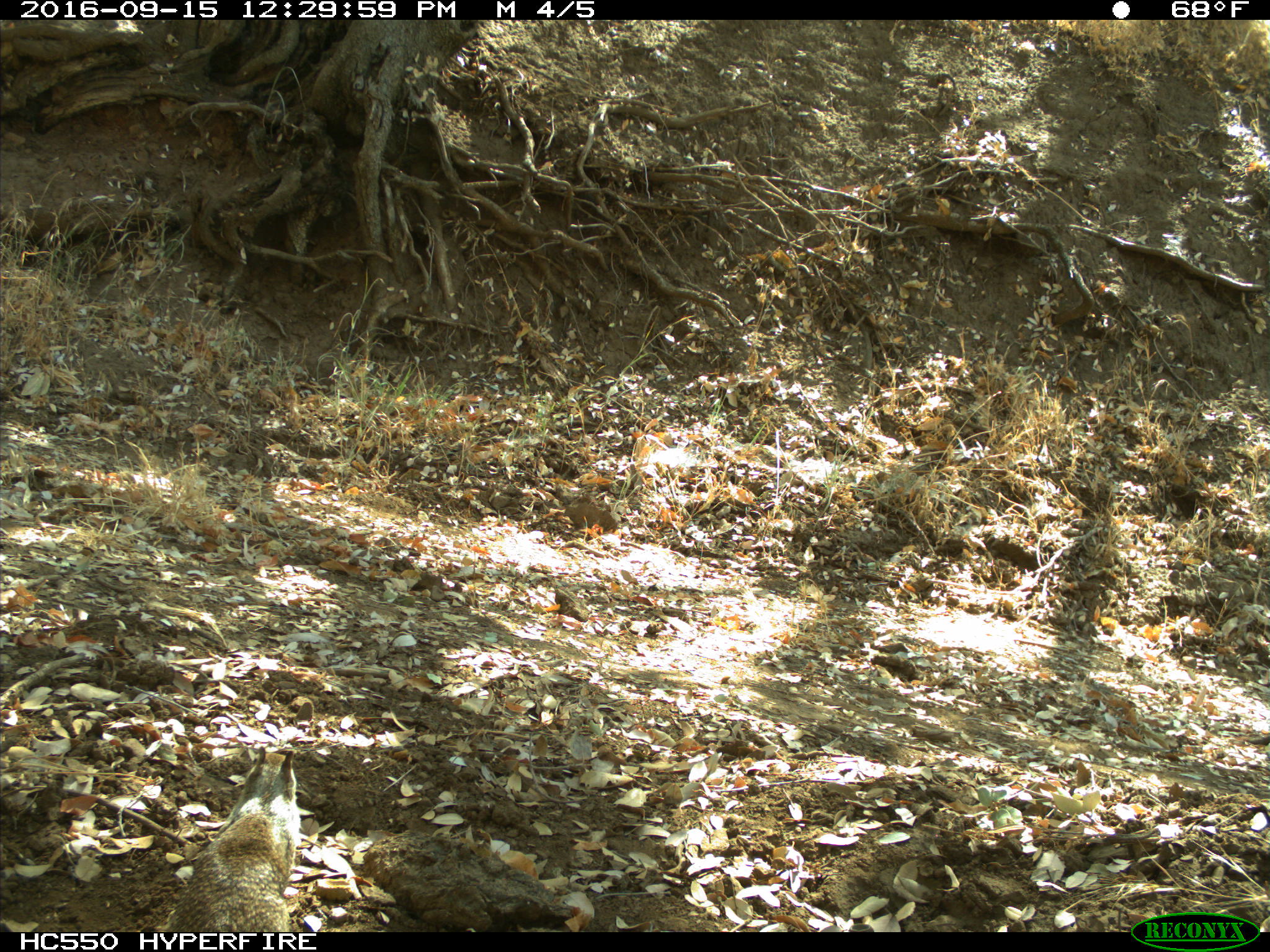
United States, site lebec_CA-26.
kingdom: Animalia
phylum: Chordata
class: Mammalia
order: Rodentia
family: Sciuridae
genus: Otospermophilus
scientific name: Otospermophilus beecheyi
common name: california ground squirrel